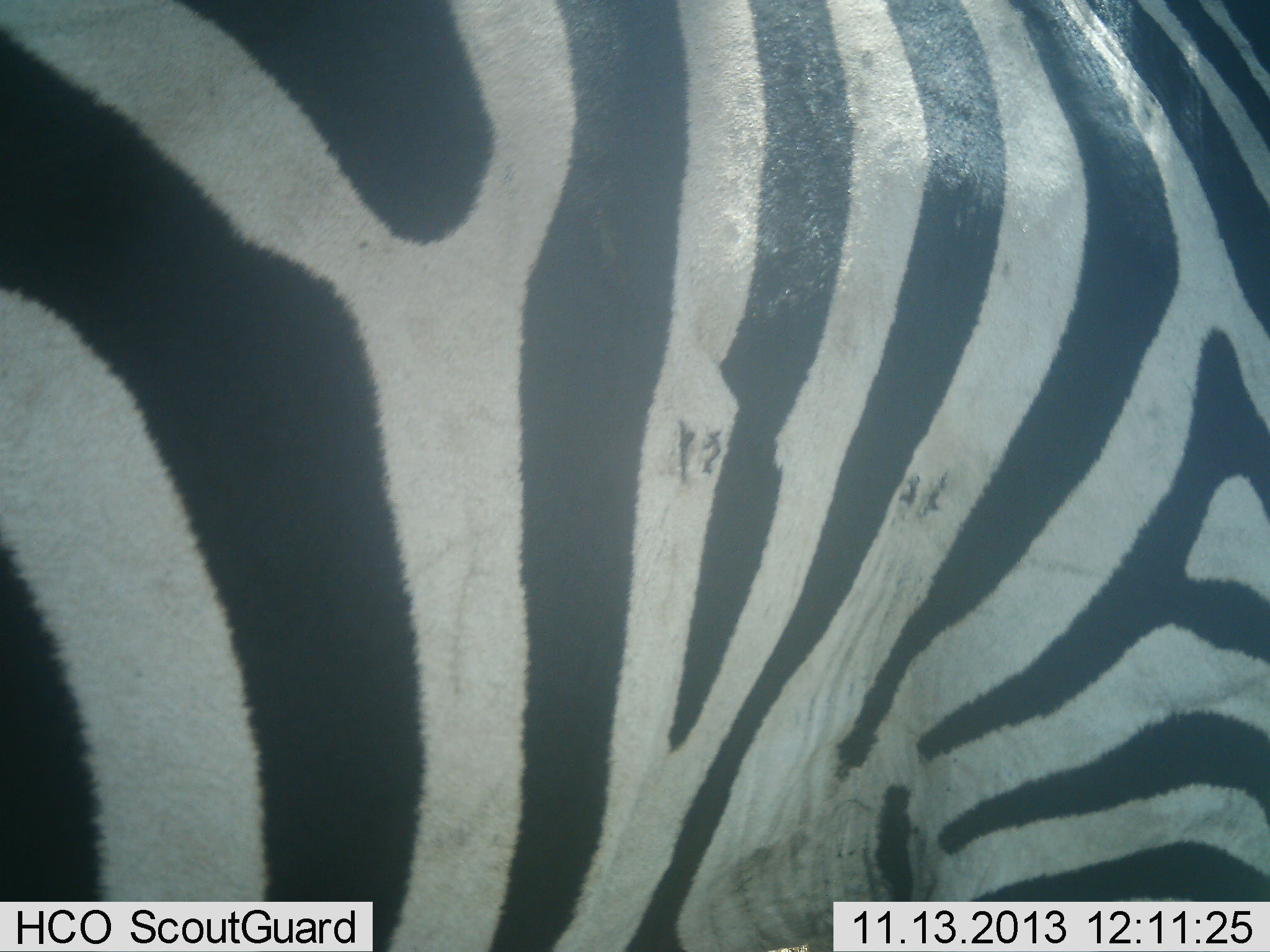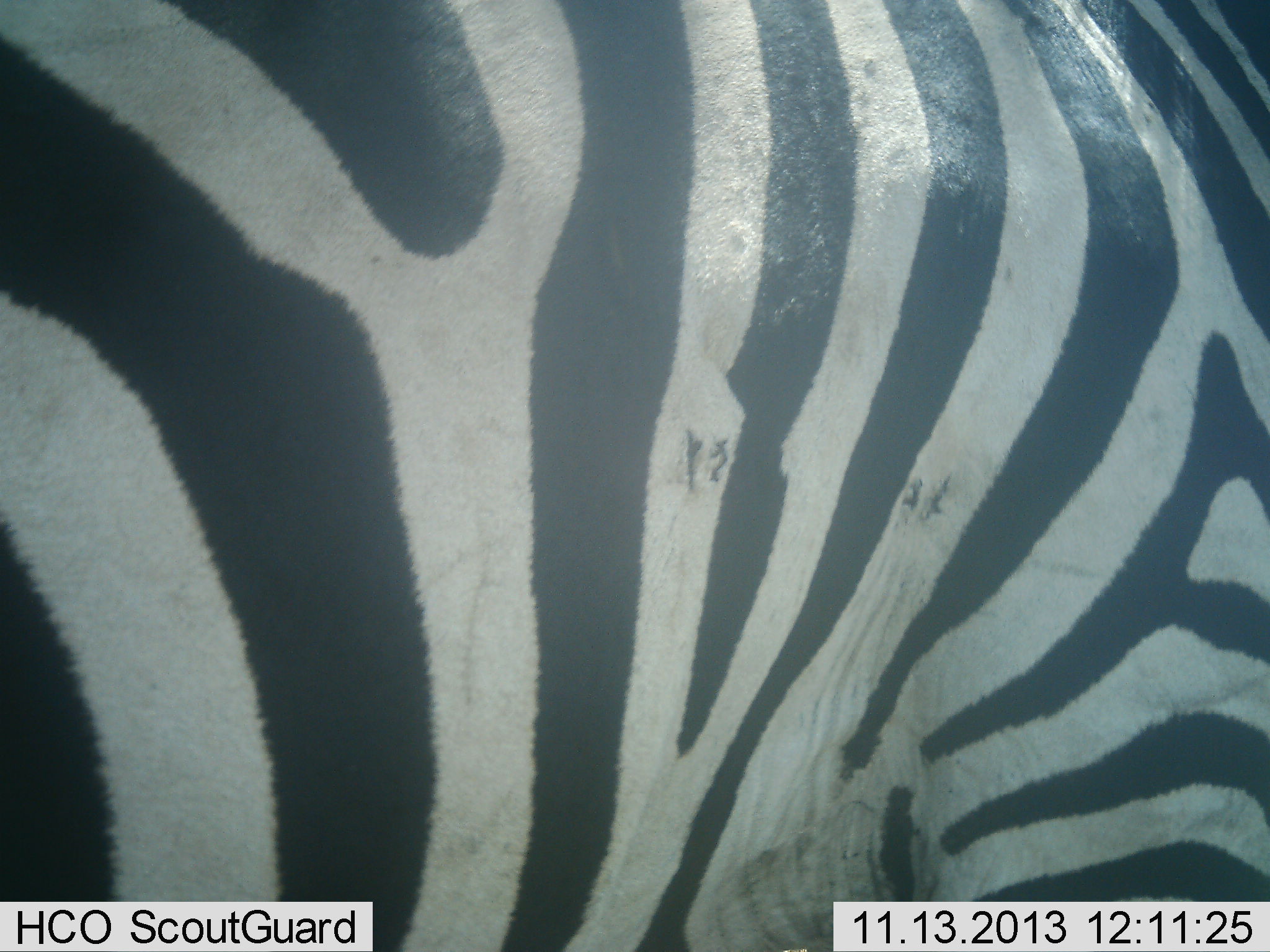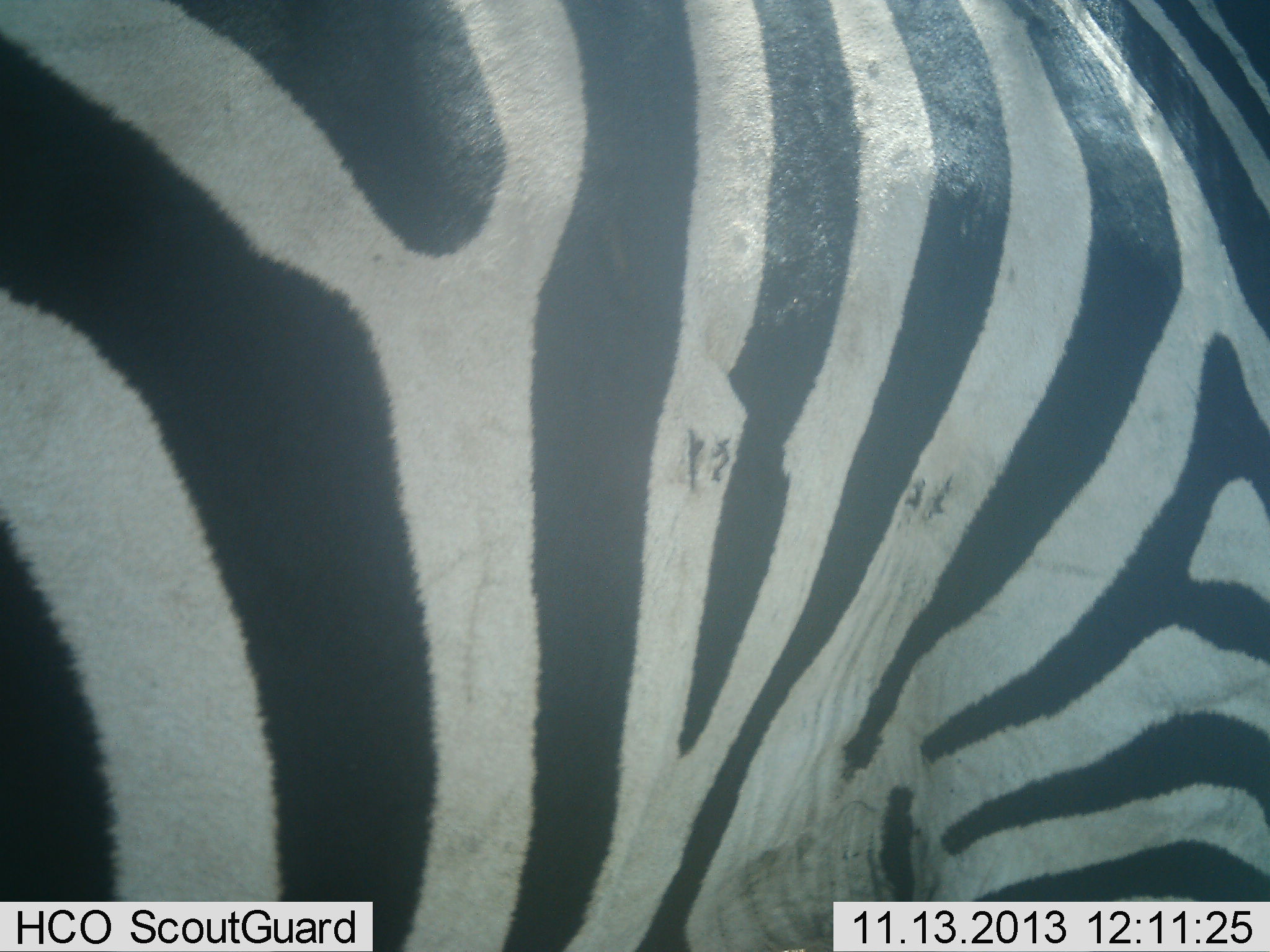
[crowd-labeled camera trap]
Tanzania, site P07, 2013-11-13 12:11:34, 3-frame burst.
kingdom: Animalia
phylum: Chordata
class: Mammalia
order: Perissodactyla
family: Equidae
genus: Equus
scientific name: Equus quagga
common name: plains zebra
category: zebra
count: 1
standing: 95%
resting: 0%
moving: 5%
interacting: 5%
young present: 0%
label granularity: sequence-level